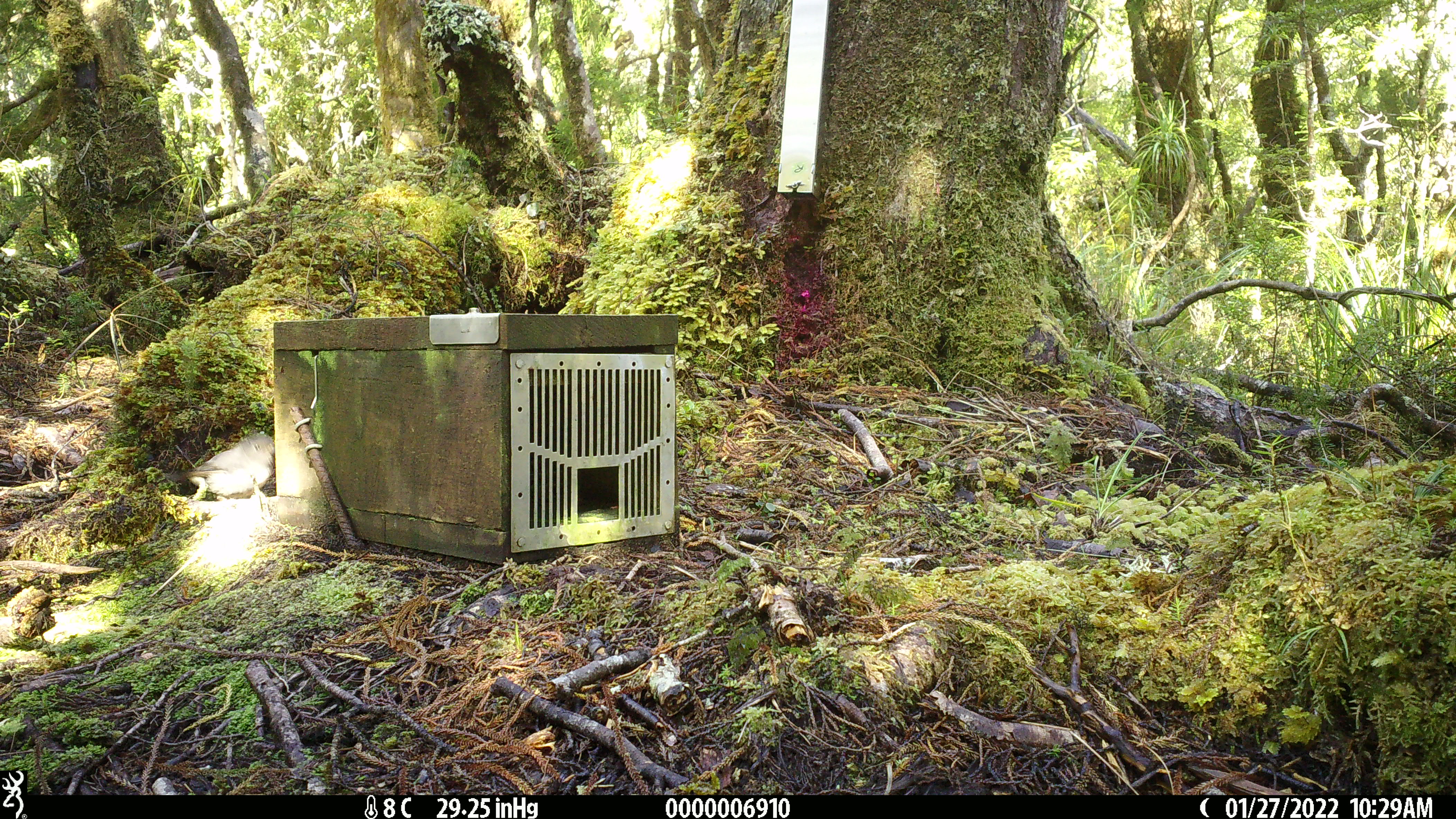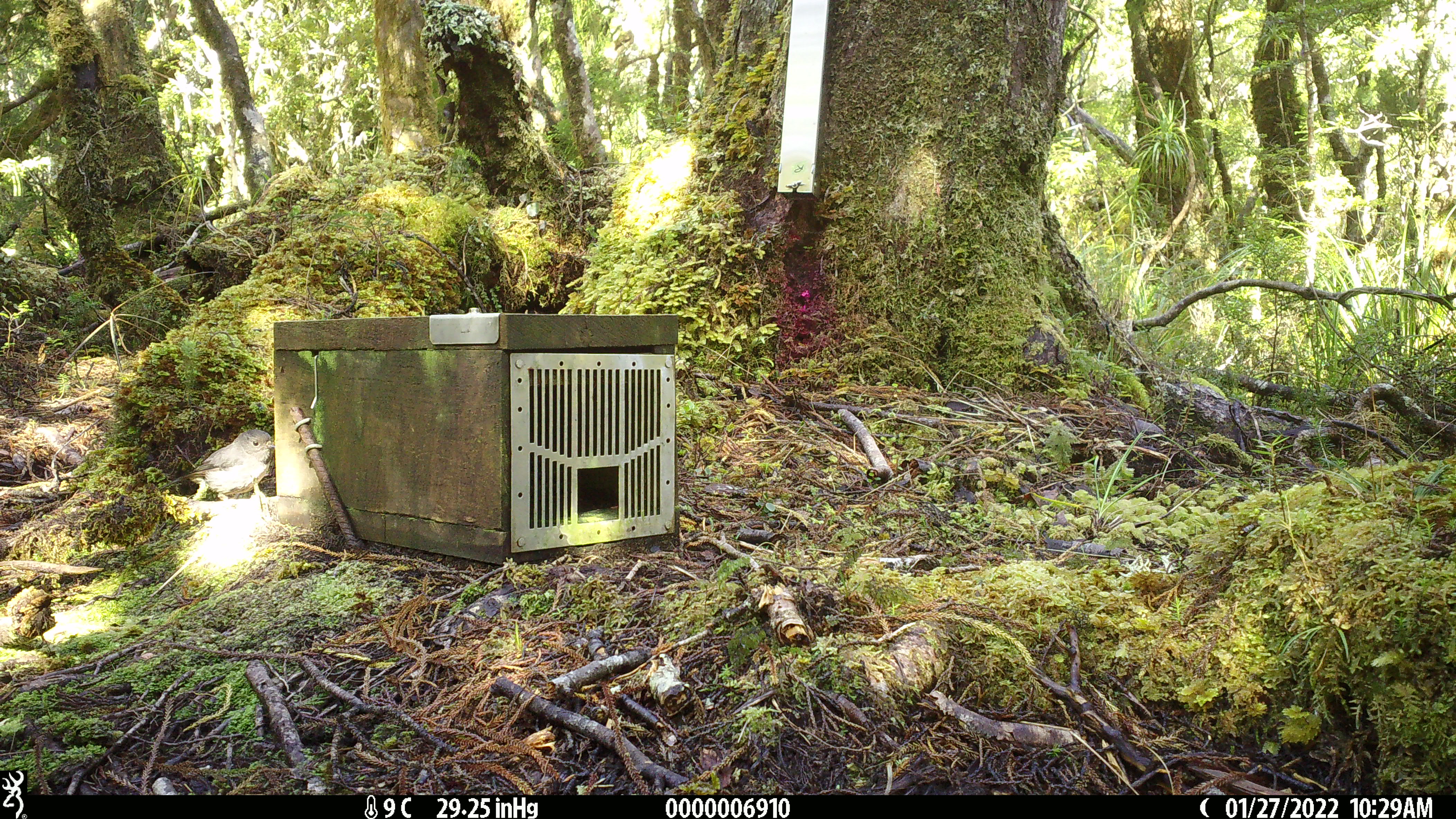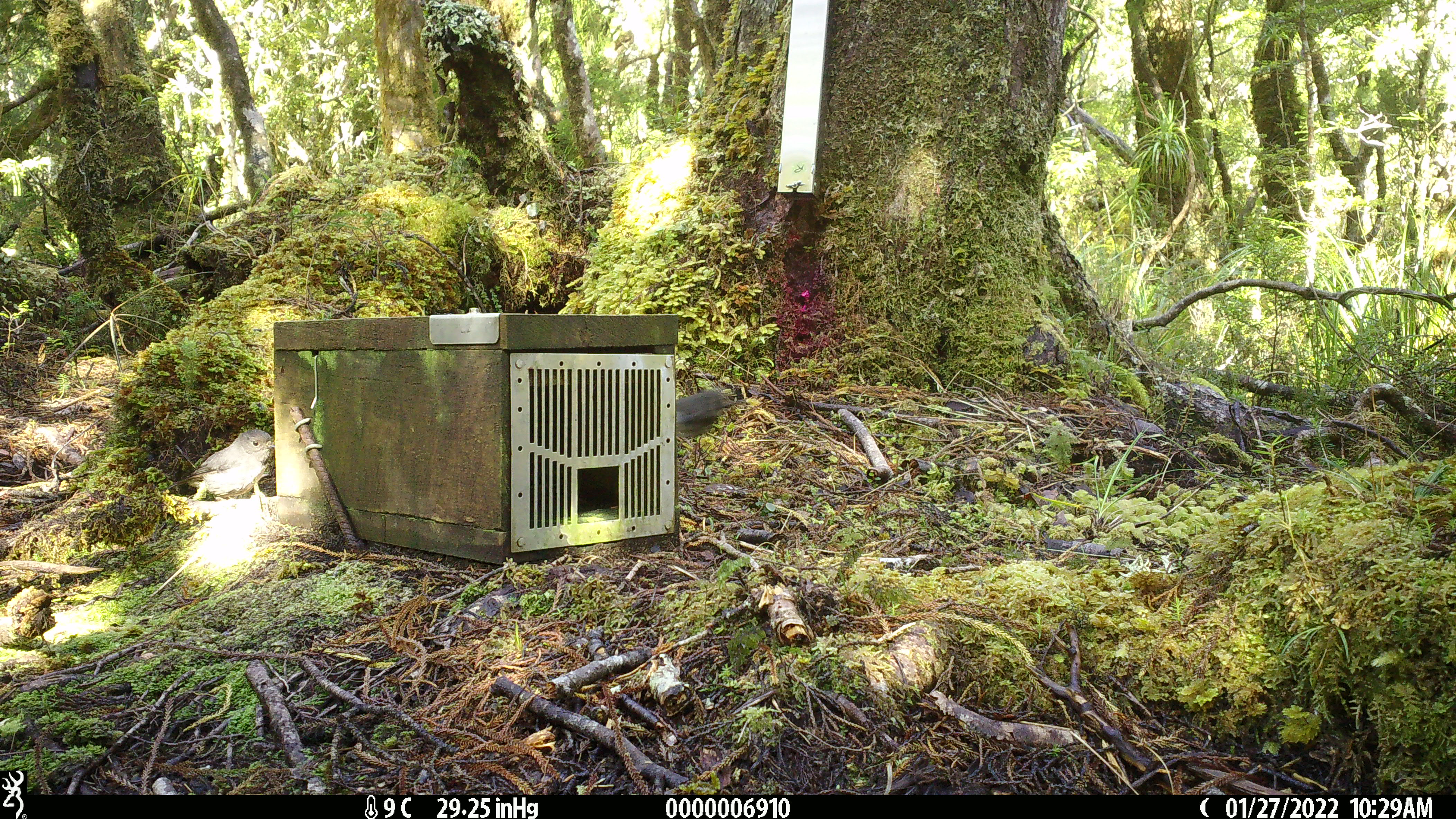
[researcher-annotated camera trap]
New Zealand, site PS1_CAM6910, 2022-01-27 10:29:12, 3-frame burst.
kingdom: Animalia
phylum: Chordata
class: Aves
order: Passeriformes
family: Petroicidae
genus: Petroica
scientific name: Petroica australis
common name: new zealand robin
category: robin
Robin (new zealand robin) (Petroica australis).